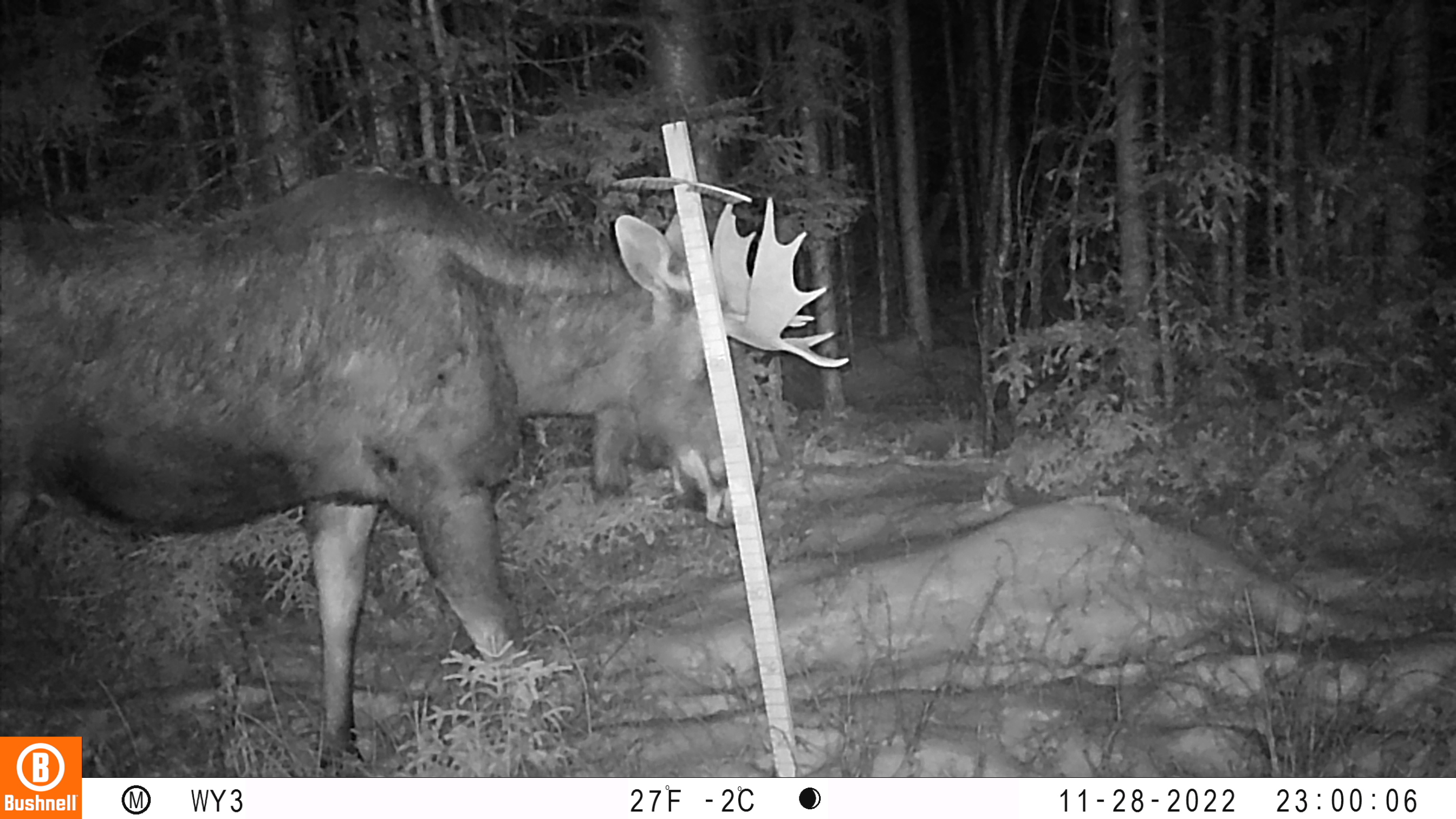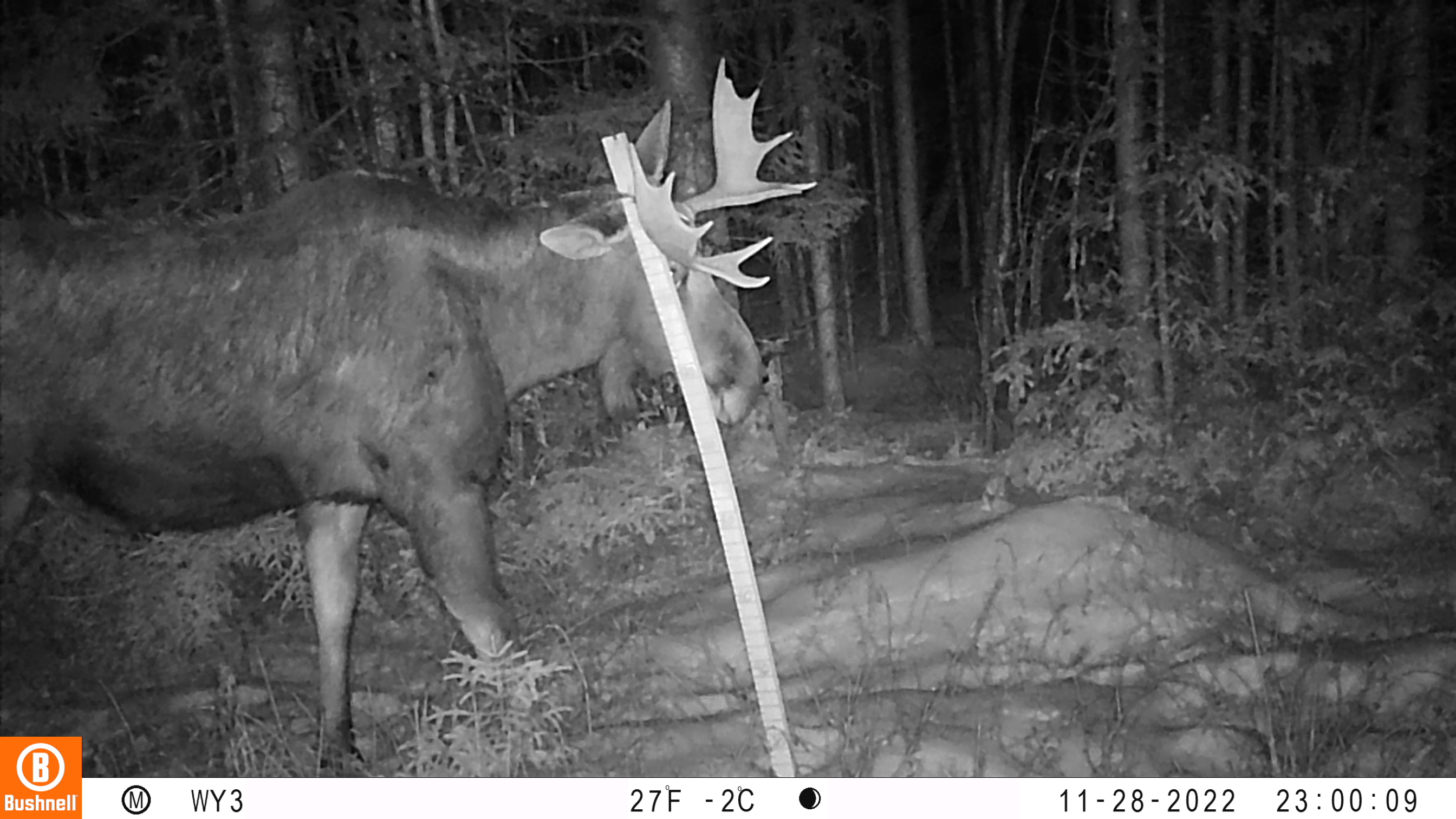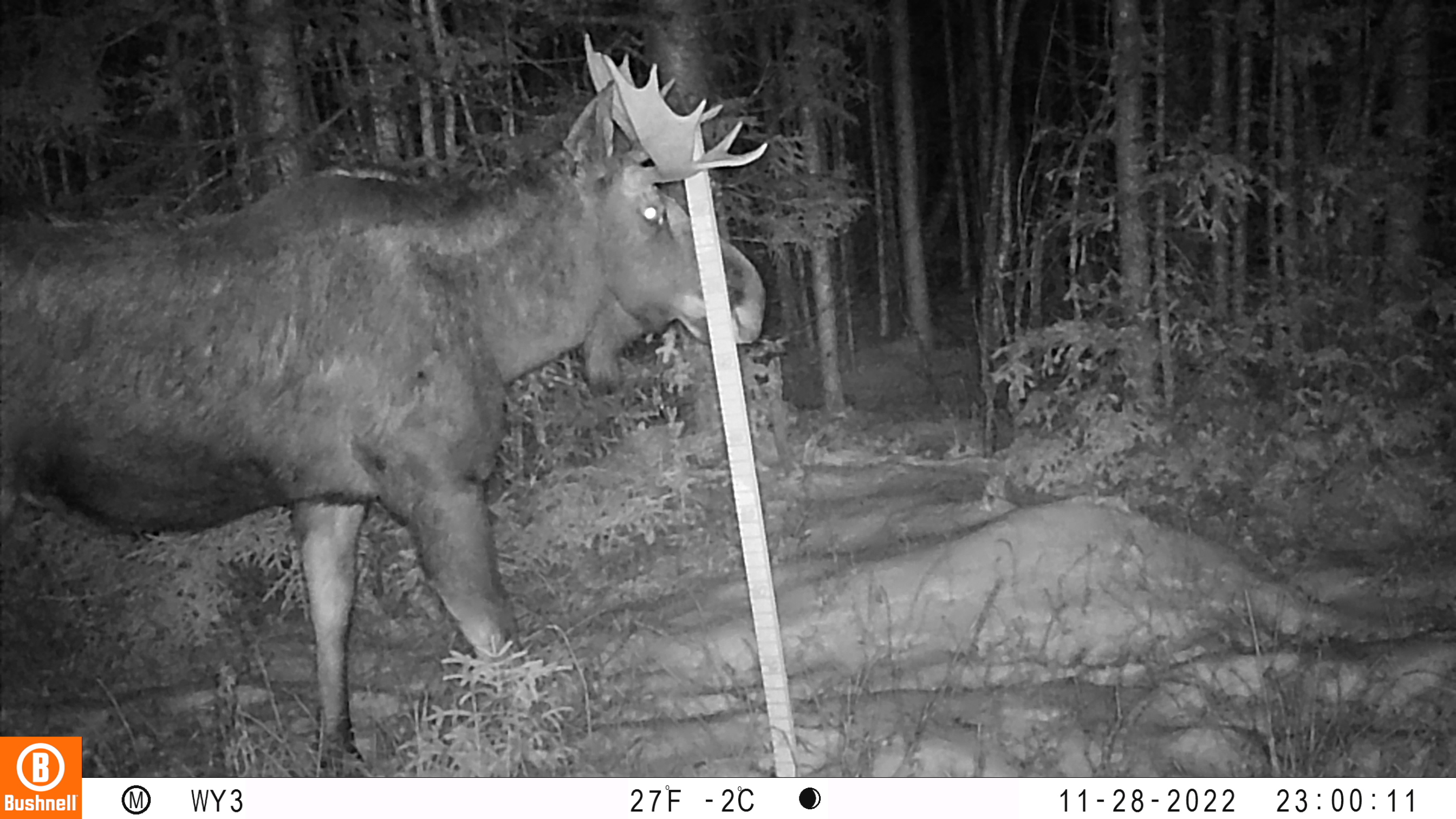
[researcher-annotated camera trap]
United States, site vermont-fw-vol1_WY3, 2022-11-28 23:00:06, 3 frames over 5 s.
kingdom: Animalia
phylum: Chordata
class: Mammalia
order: Artiodactyla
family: Cervidae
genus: Alces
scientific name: Alces alces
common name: moose